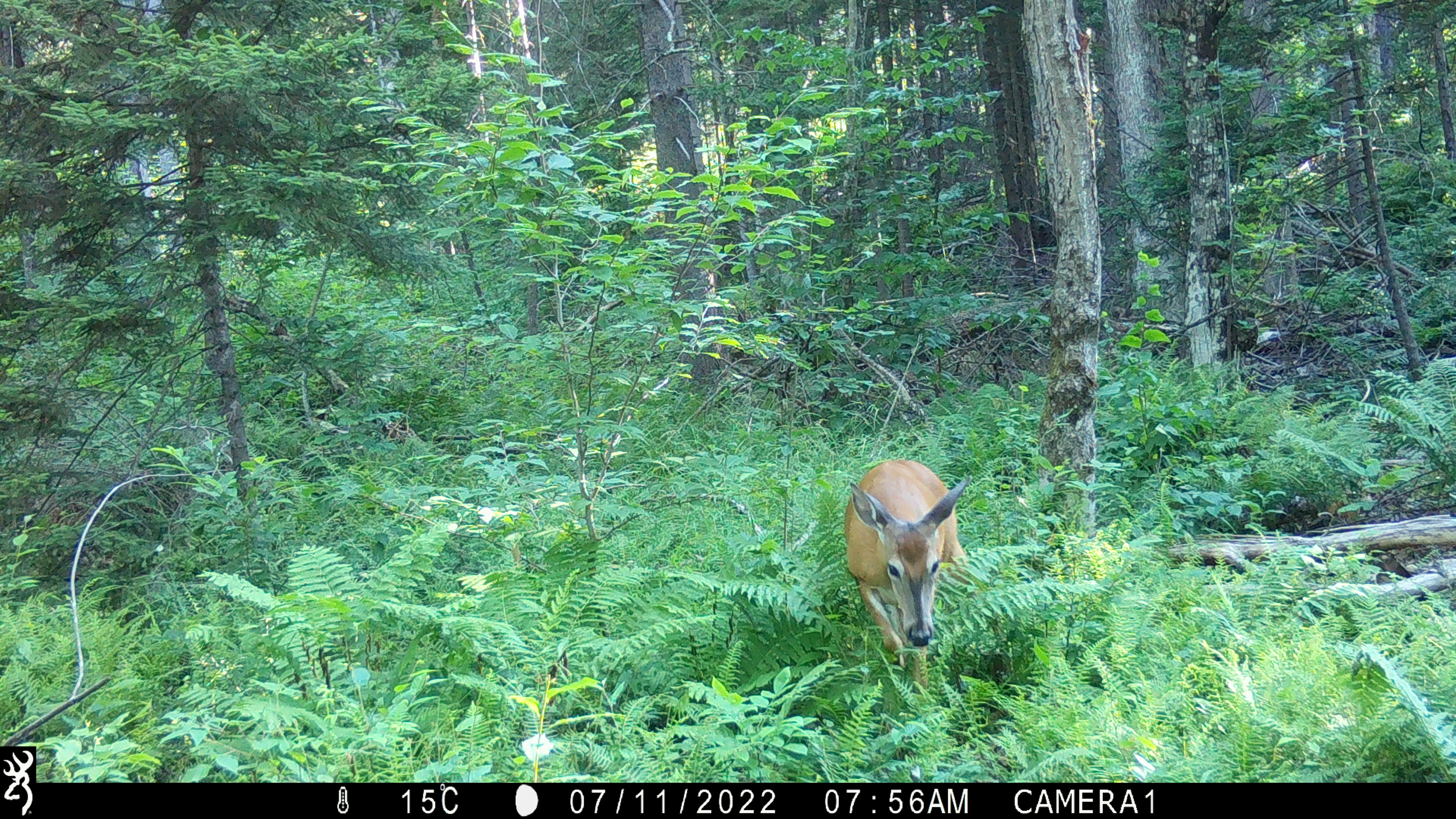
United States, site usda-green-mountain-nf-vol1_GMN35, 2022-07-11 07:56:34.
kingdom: Animalia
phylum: Chordata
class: Mammalia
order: Artiodactyla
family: Cervidae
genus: Odocoileus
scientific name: Odocoileus virginianus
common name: white-tailed deer